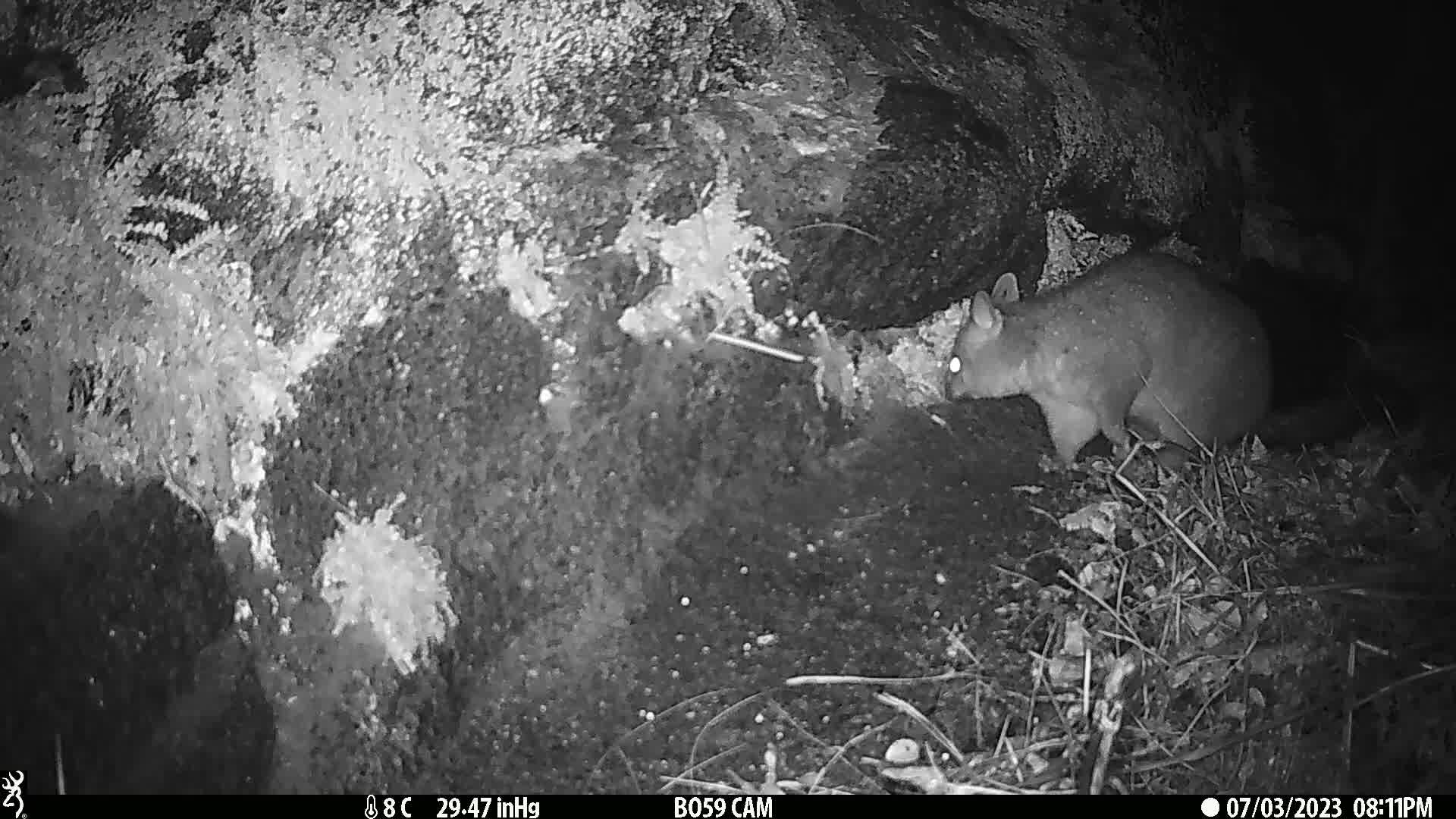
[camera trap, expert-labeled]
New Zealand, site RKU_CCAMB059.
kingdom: Animalia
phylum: Chordata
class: Mammalia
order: Diprotodontia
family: Phalangeridae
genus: Trichosurus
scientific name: Trichosurus vulpecula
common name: common brushtail possum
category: possum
Possum (common brushtail possum) (Trichosurus vulpecula).